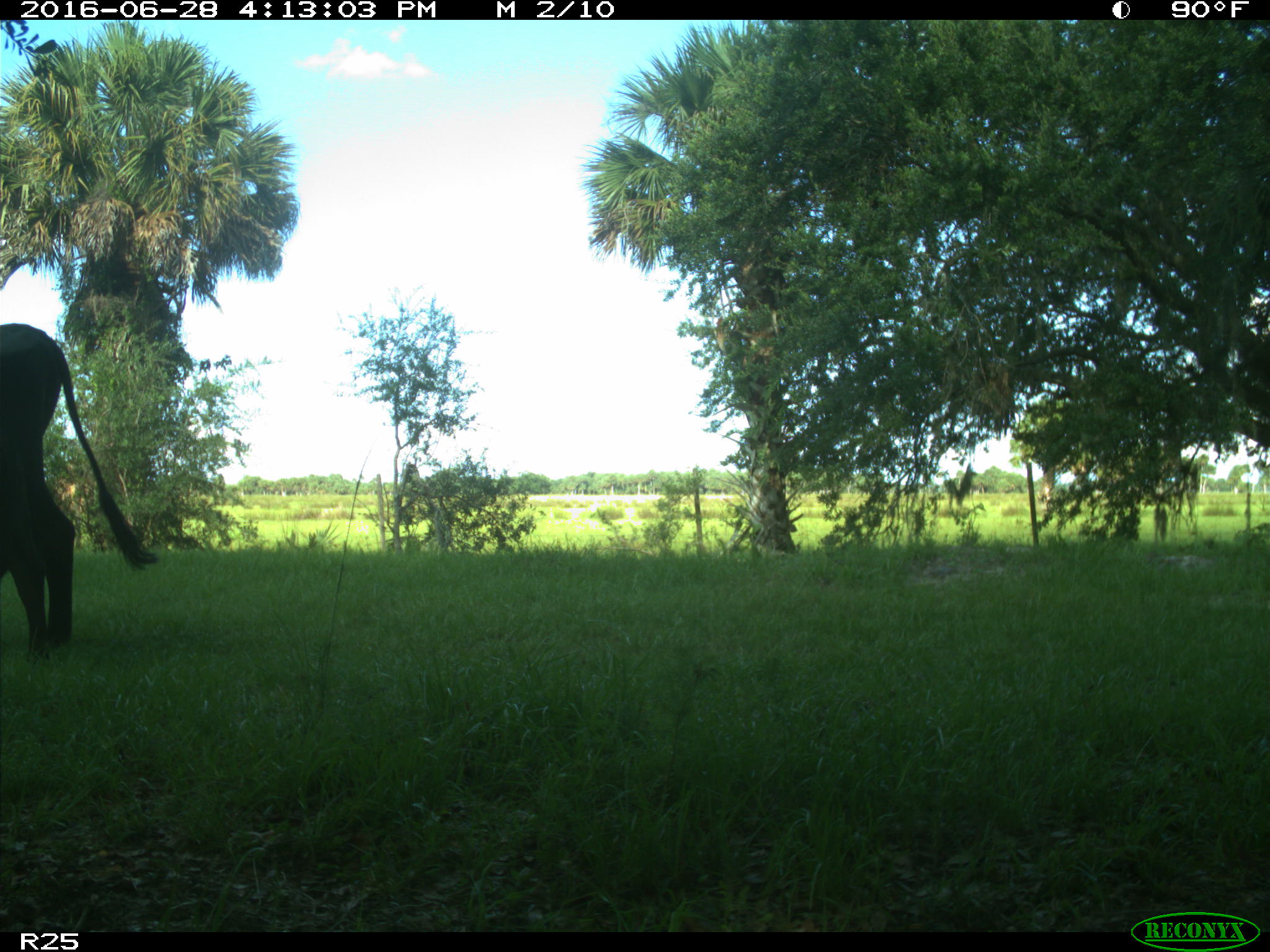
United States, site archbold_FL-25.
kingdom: Animalia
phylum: Chordata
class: Mammalia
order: Artiodactyla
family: Bovidae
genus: Bos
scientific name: Bos taurus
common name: domestic cow